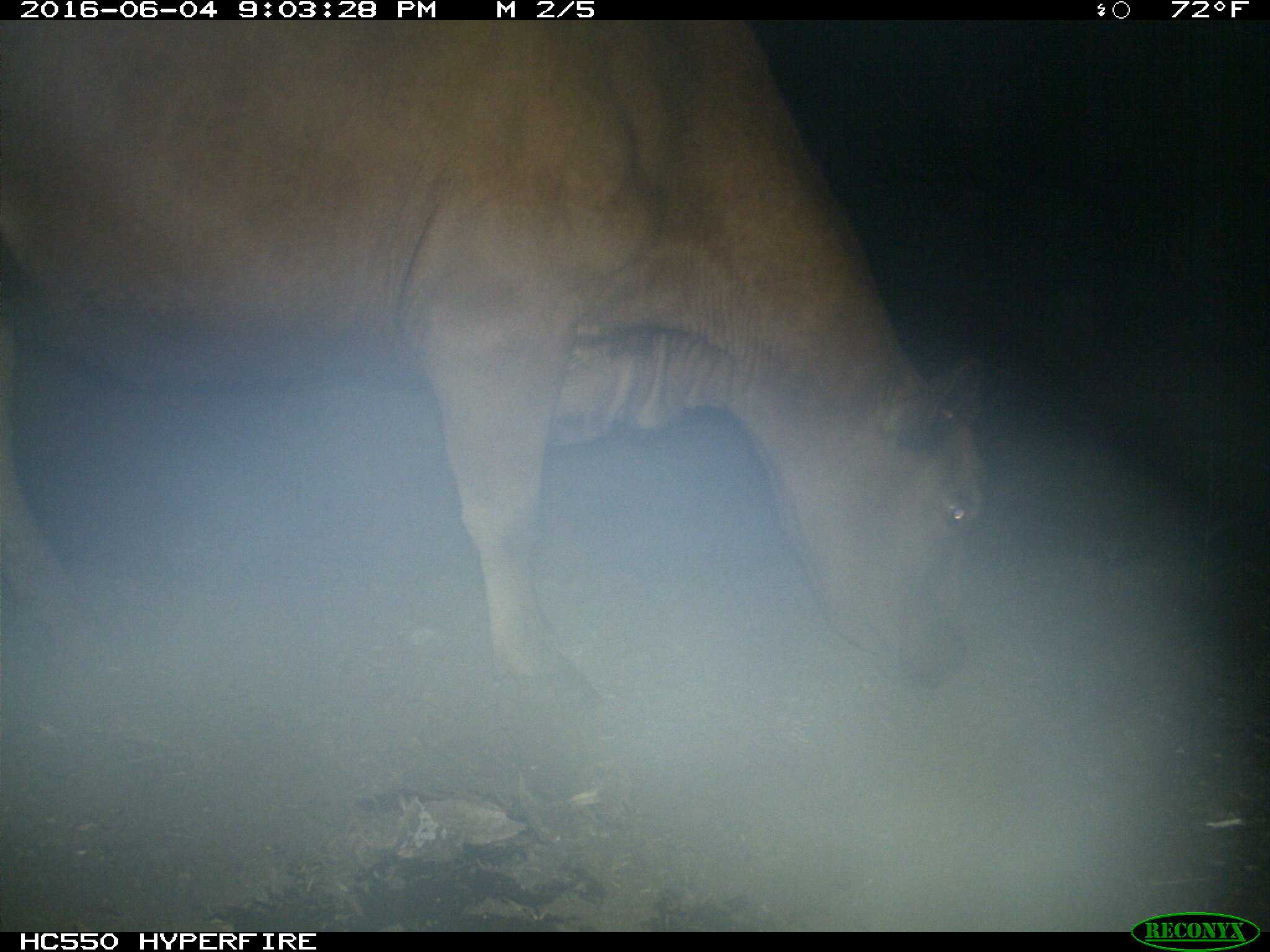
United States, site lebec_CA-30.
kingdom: Animalia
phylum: Chordata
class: Mammalia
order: Artiodactyla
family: Bovidae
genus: Bos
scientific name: Bos taurus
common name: domestic cow